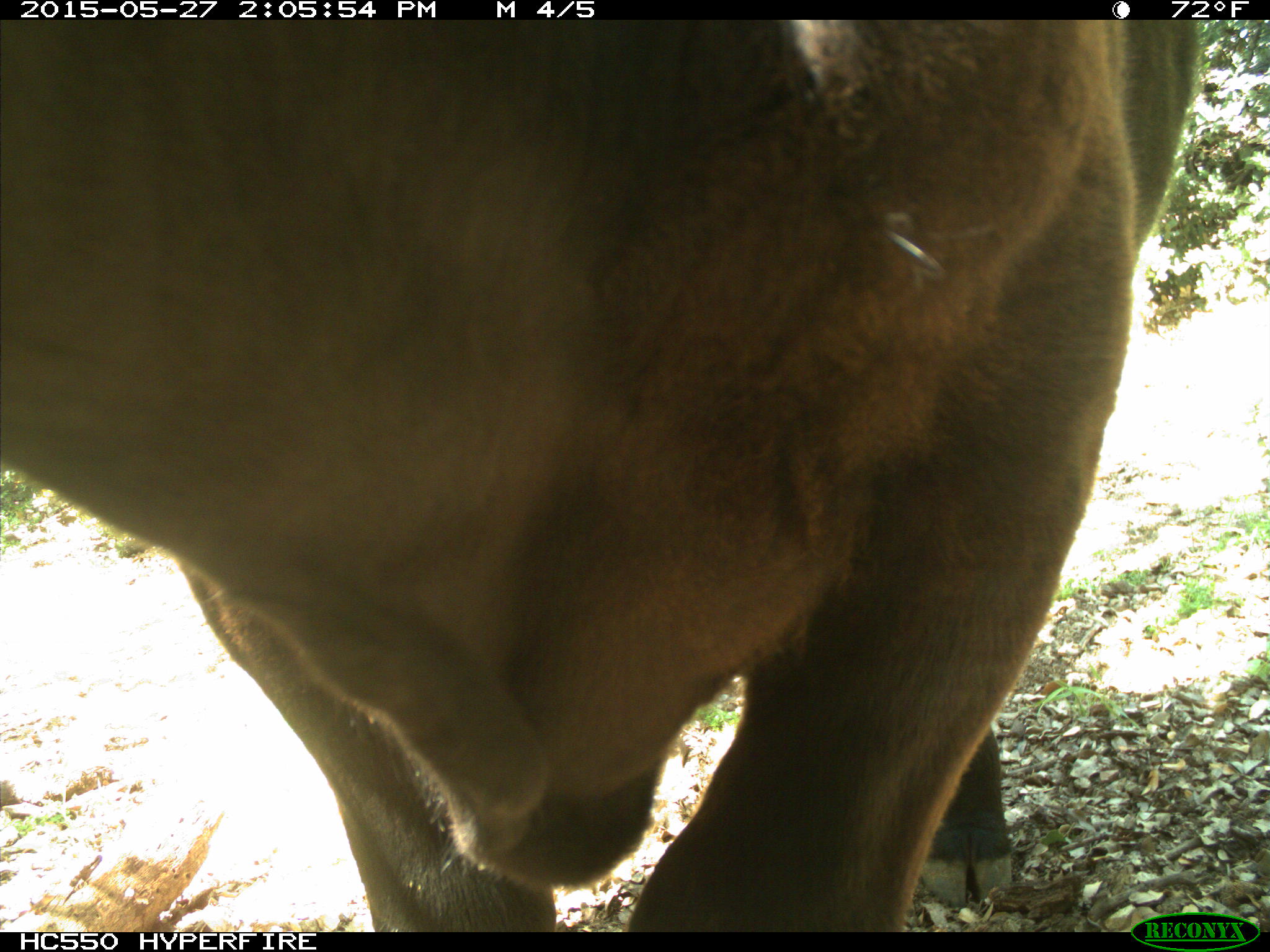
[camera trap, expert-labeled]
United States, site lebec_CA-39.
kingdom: Animalia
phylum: Chordata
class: Mammalia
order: Artiodactyla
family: Bovidae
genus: Bos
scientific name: Bos taurus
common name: domestic cow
Bos taurus (domestic cow).